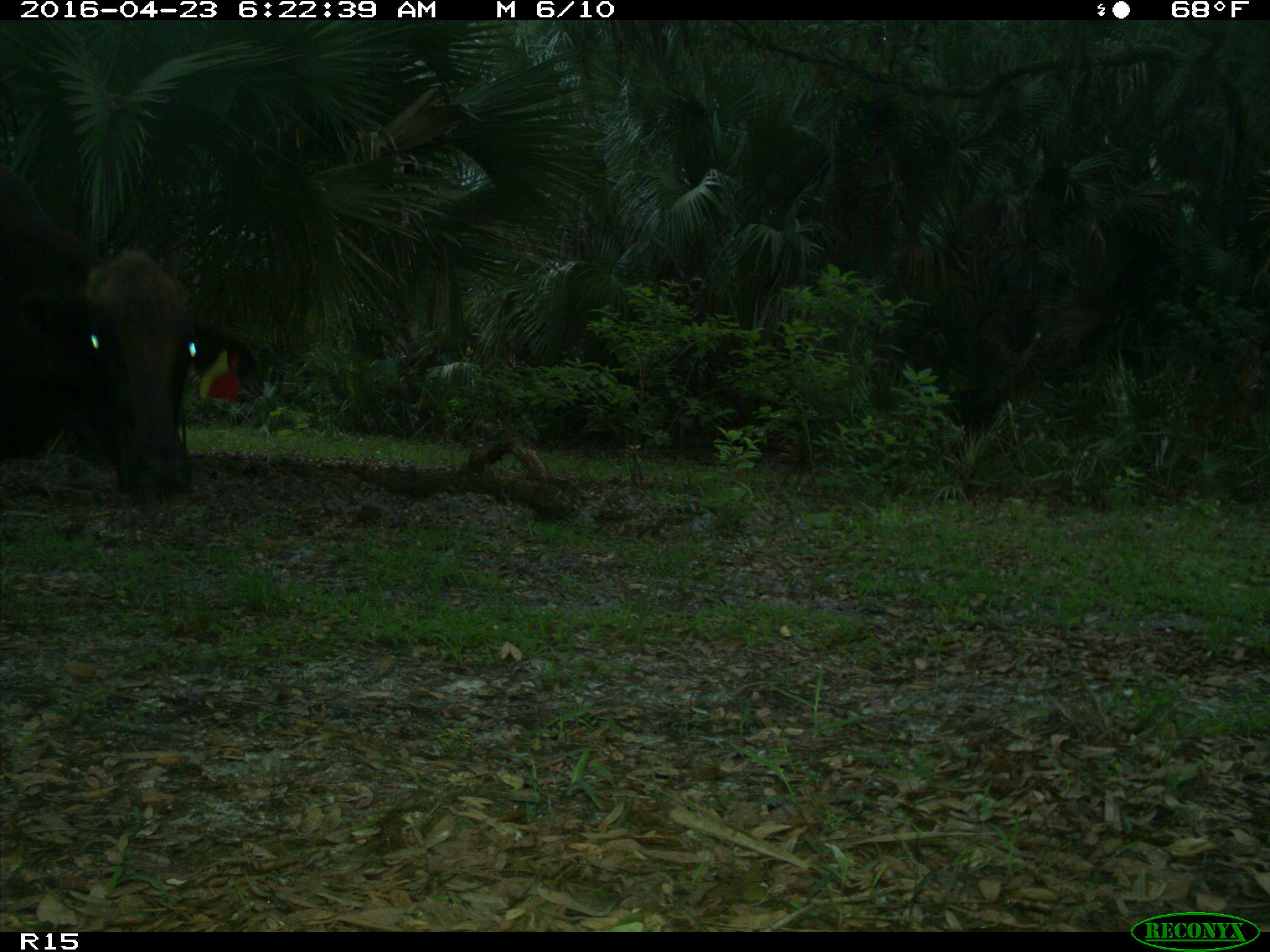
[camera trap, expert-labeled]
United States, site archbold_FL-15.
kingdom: Animalia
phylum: Chordata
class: Mammalia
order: Artiodactyla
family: Bovidae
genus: Bos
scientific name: Bos taurus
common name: domestic cow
Bos taurus (domestic cow).